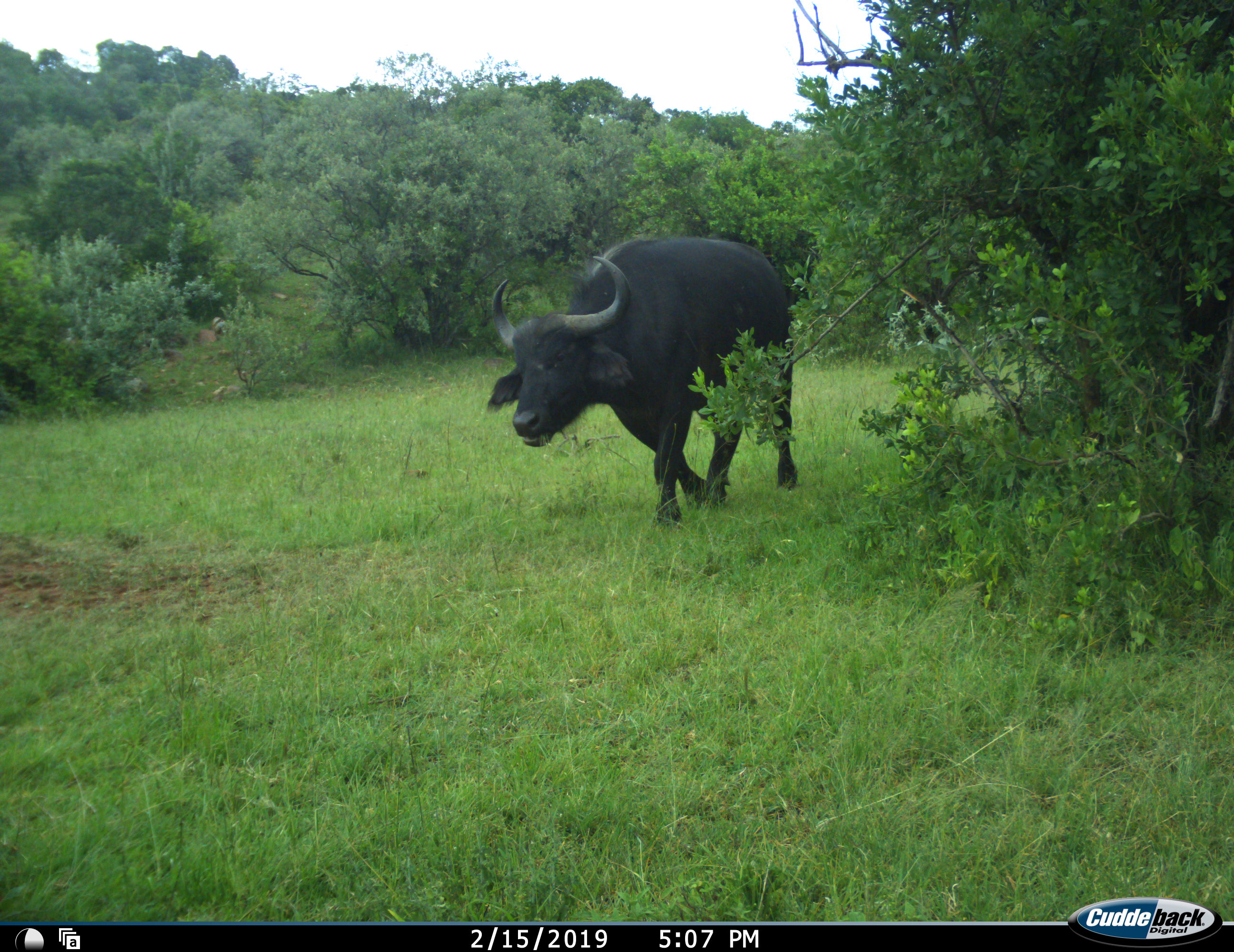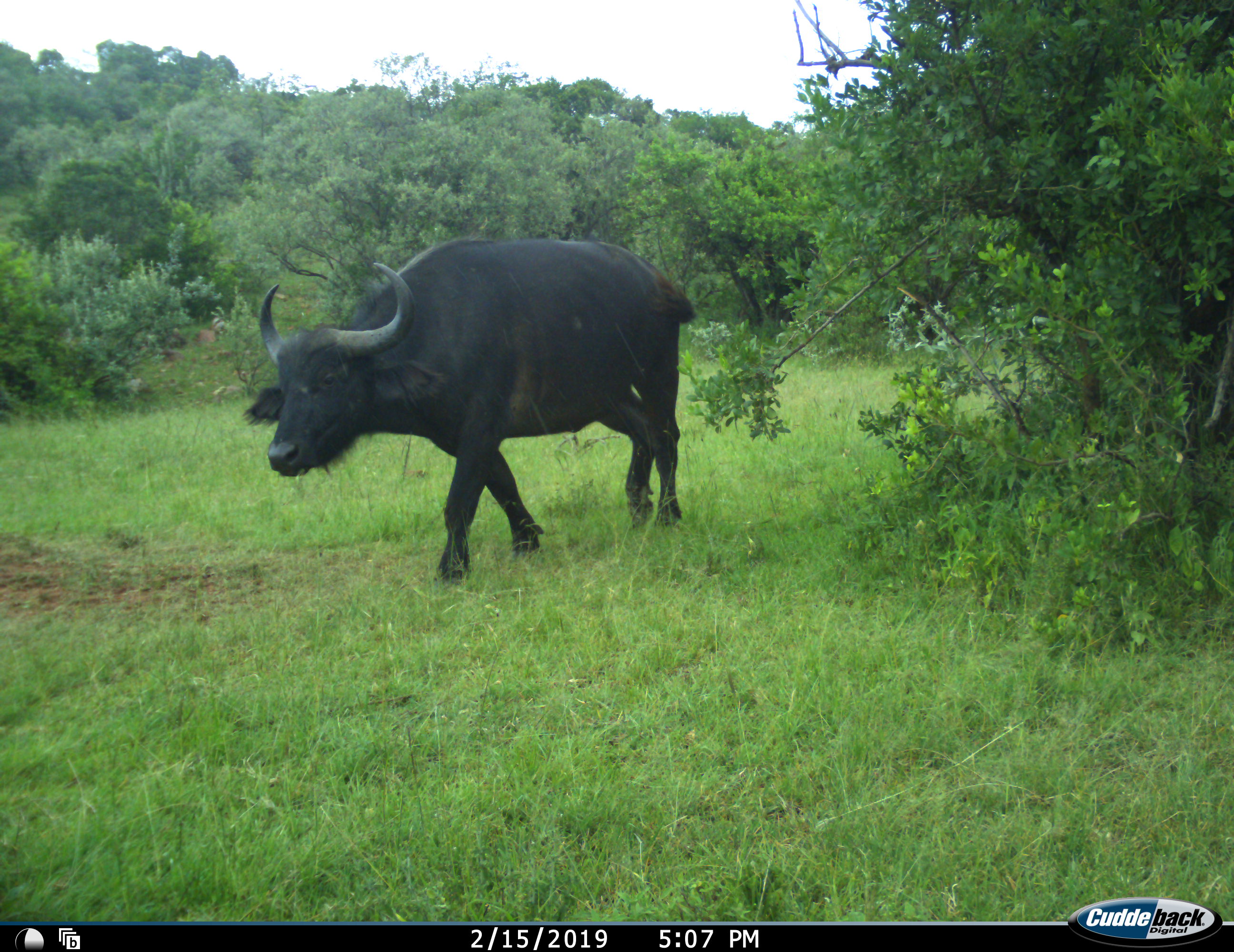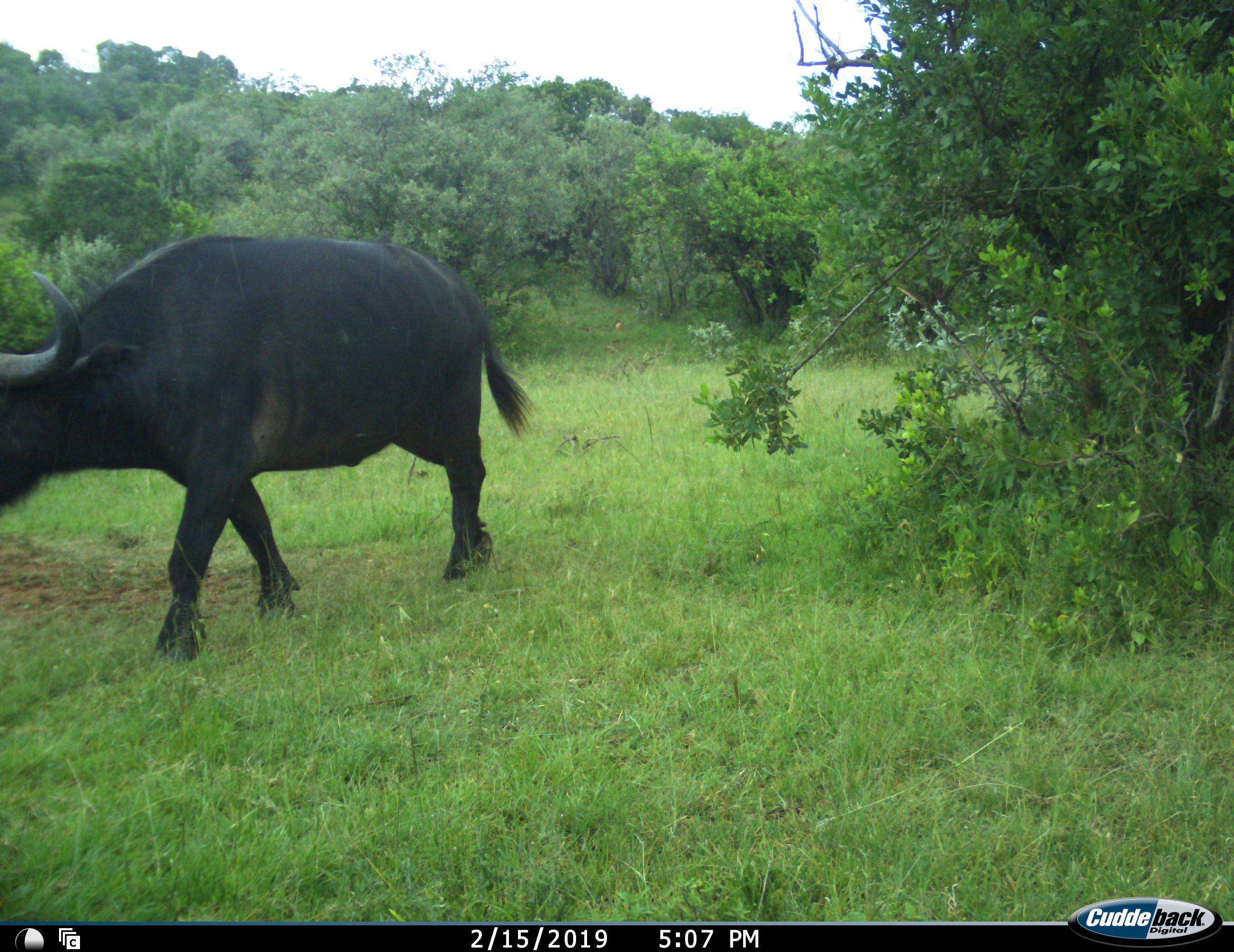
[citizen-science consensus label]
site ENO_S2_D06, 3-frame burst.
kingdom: Animalia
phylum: Chordata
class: Mammalia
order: Artiodactyla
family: Bovidae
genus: Syncerus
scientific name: Syncerus caffer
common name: african buffalo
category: buffalo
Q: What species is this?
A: Buffalo (african buffalo) (Syncerus caffer).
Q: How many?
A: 1.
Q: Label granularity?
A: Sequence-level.